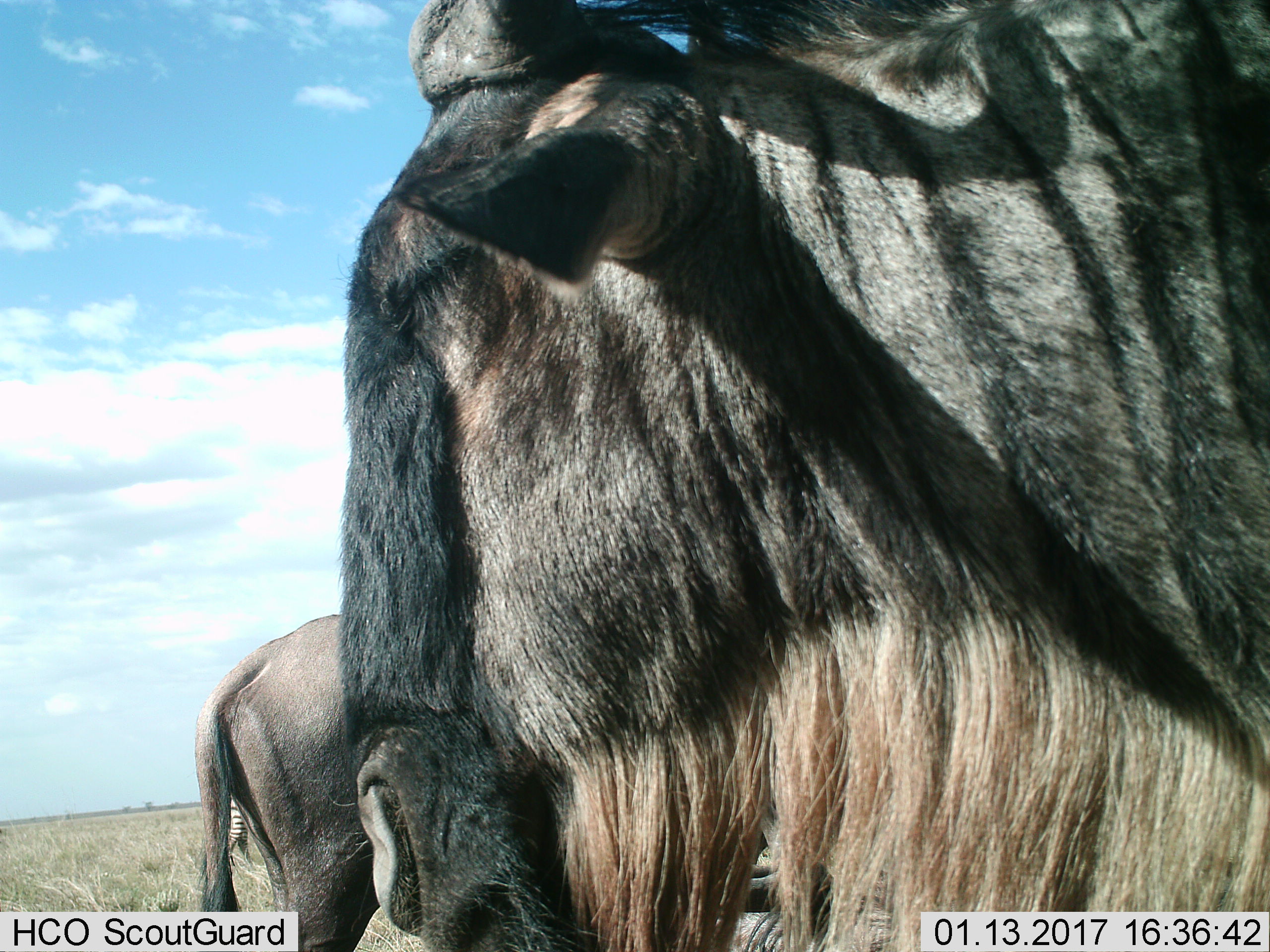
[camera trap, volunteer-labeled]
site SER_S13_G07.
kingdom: Animalia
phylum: Chordata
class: Mammalia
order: Artiodactyla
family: Bovidae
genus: Connochaetes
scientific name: Connochaetes taurinus taurinus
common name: blue wildebeest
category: wildebeestblue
Wildebeestblue (blue wildebeest) (Connochaetes taurinus taurinus), count 2. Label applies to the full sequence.